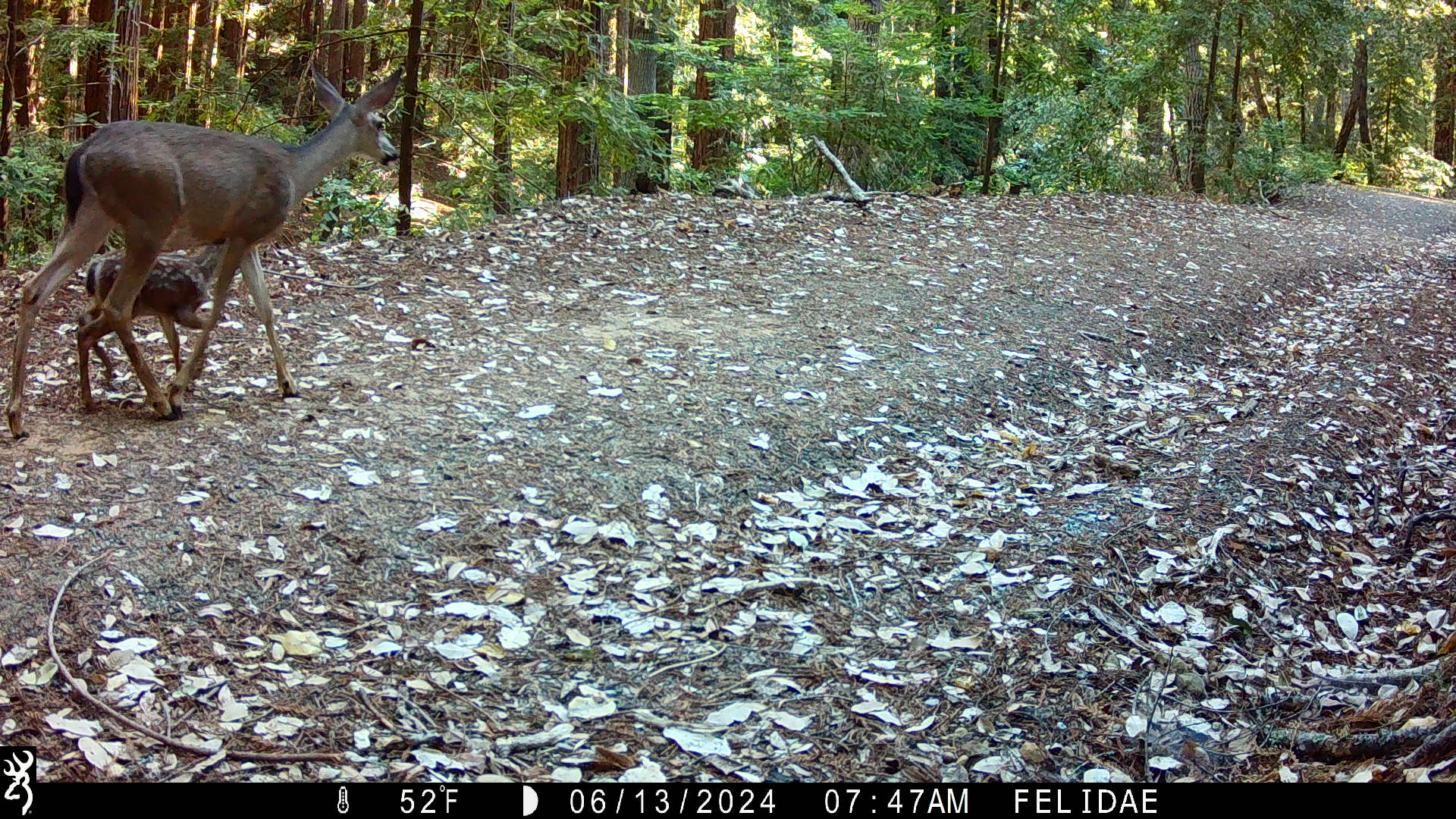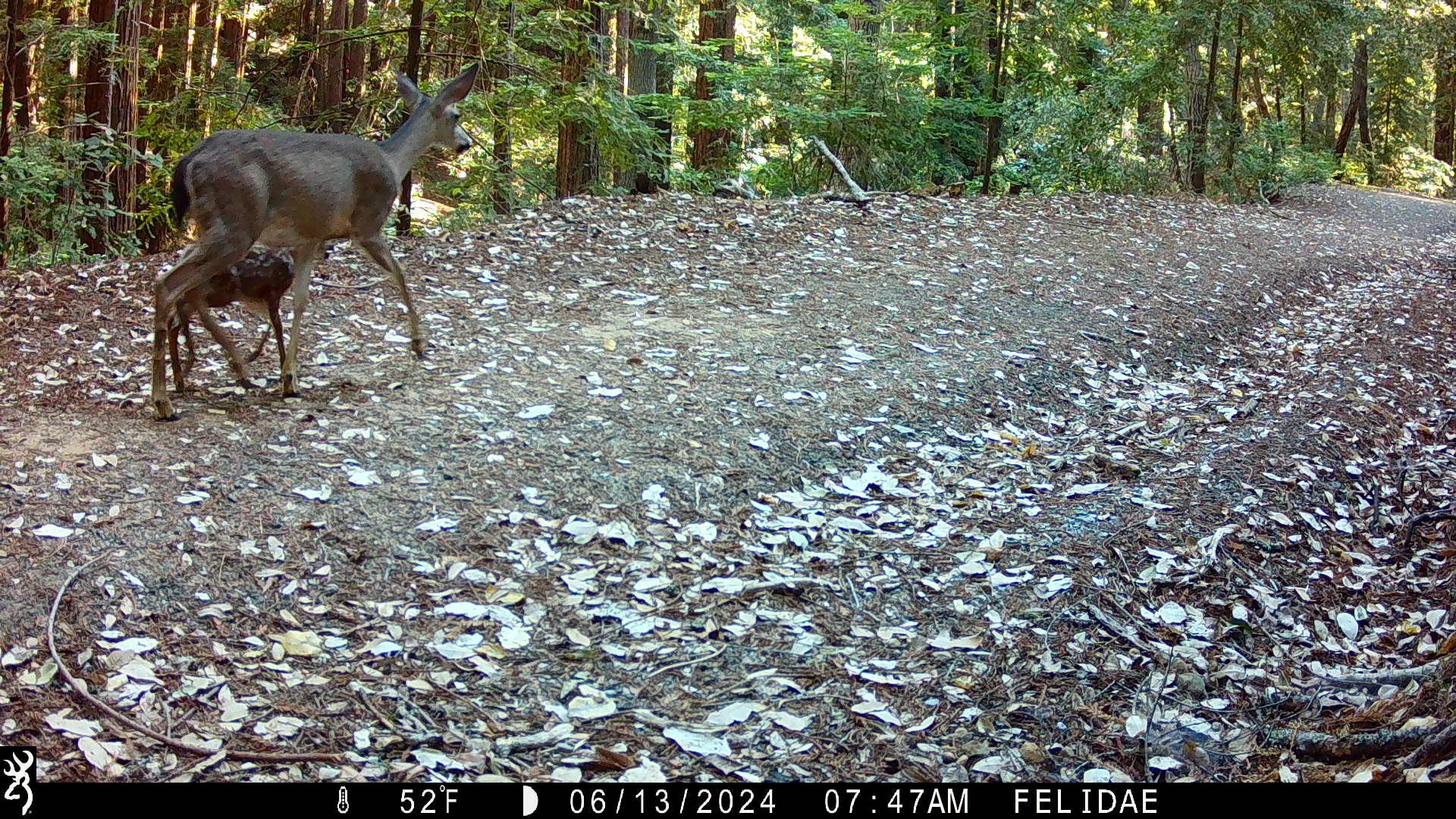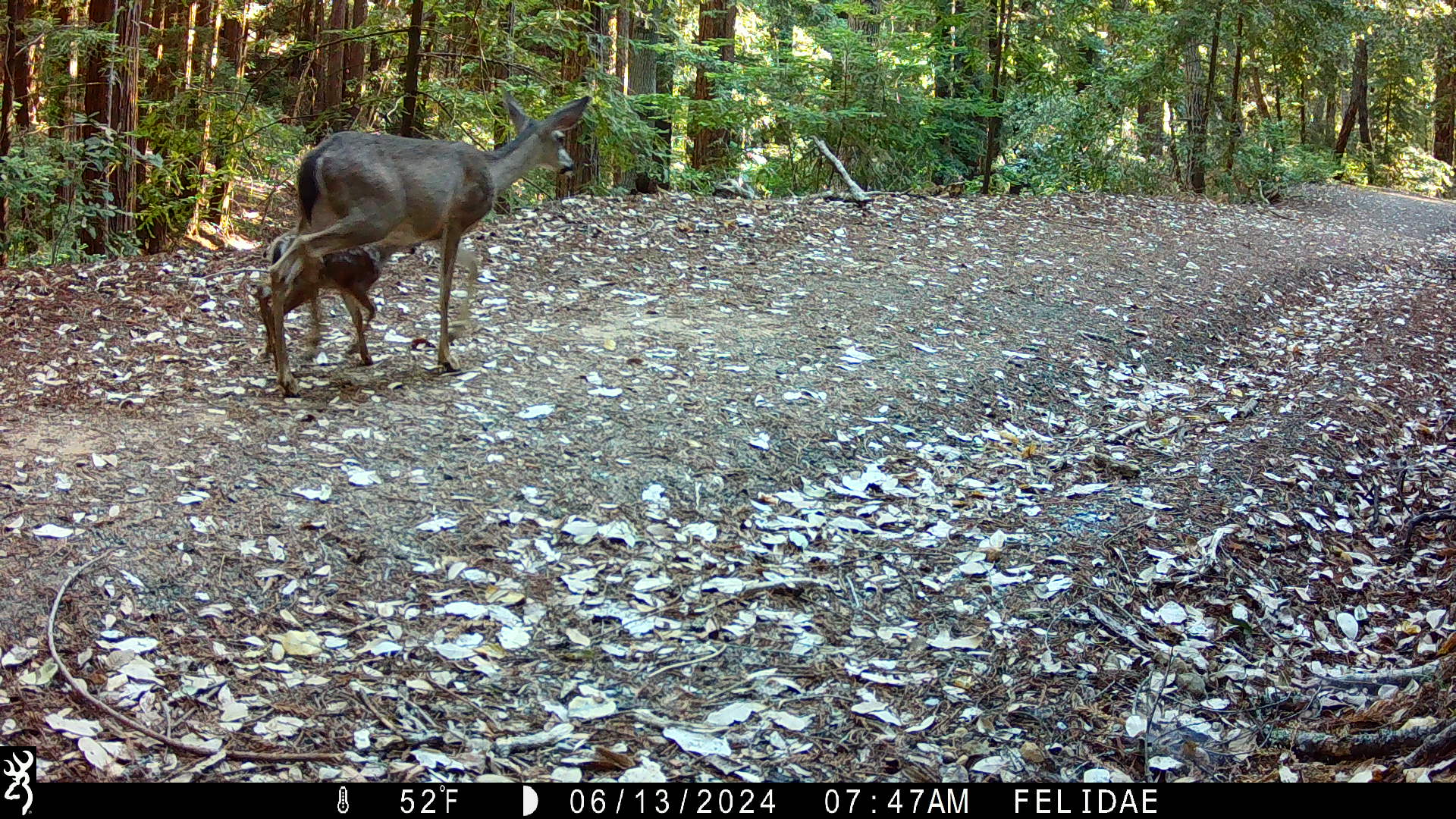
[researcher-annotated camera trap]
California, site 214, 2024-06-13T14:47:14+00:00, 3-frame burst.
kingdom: Animalia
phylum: Chordata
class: Mammalia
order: Artiodactyla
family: Cervidae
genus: Odocoileus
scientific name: Odocoileus hemionus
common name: mule deer